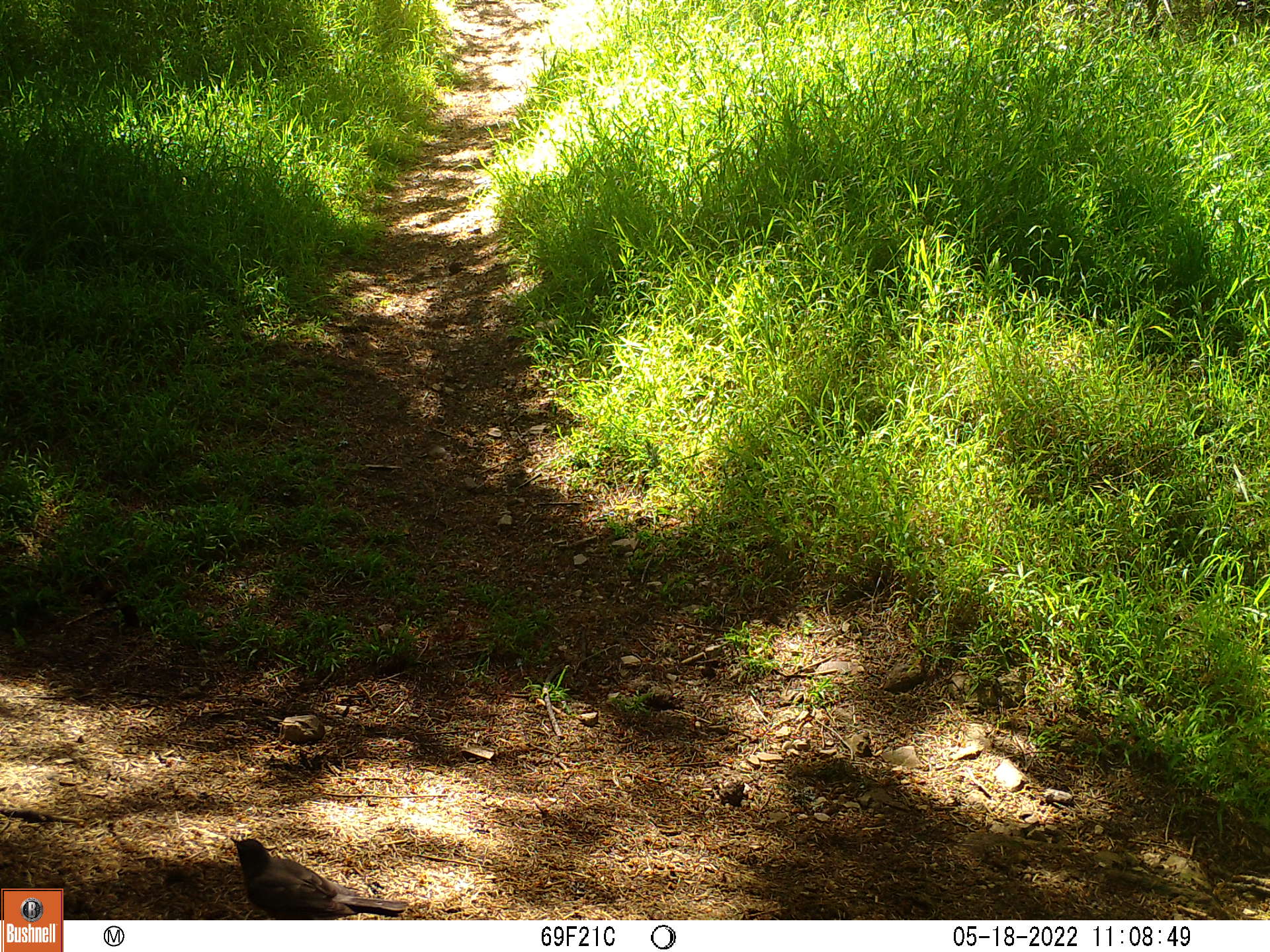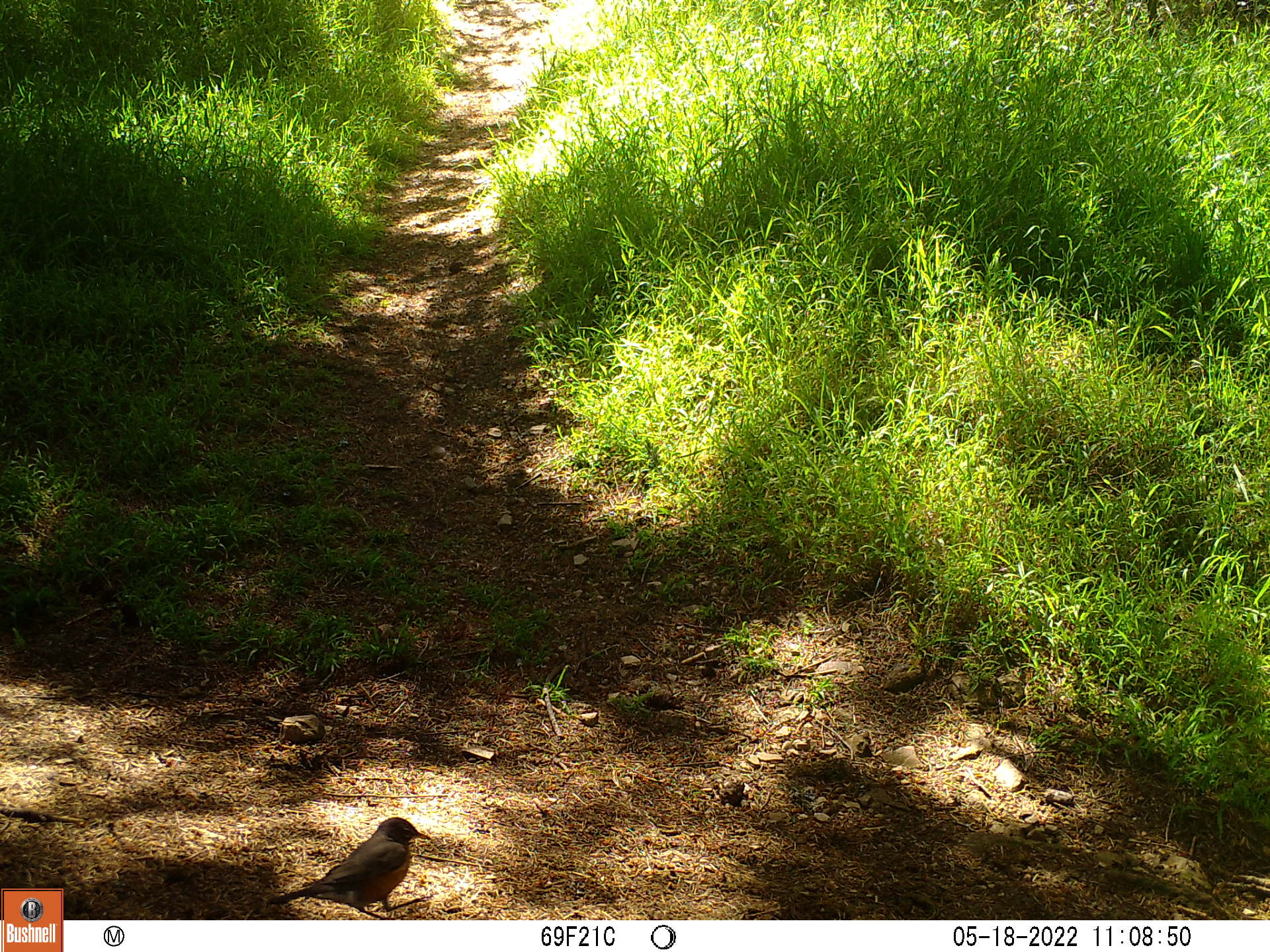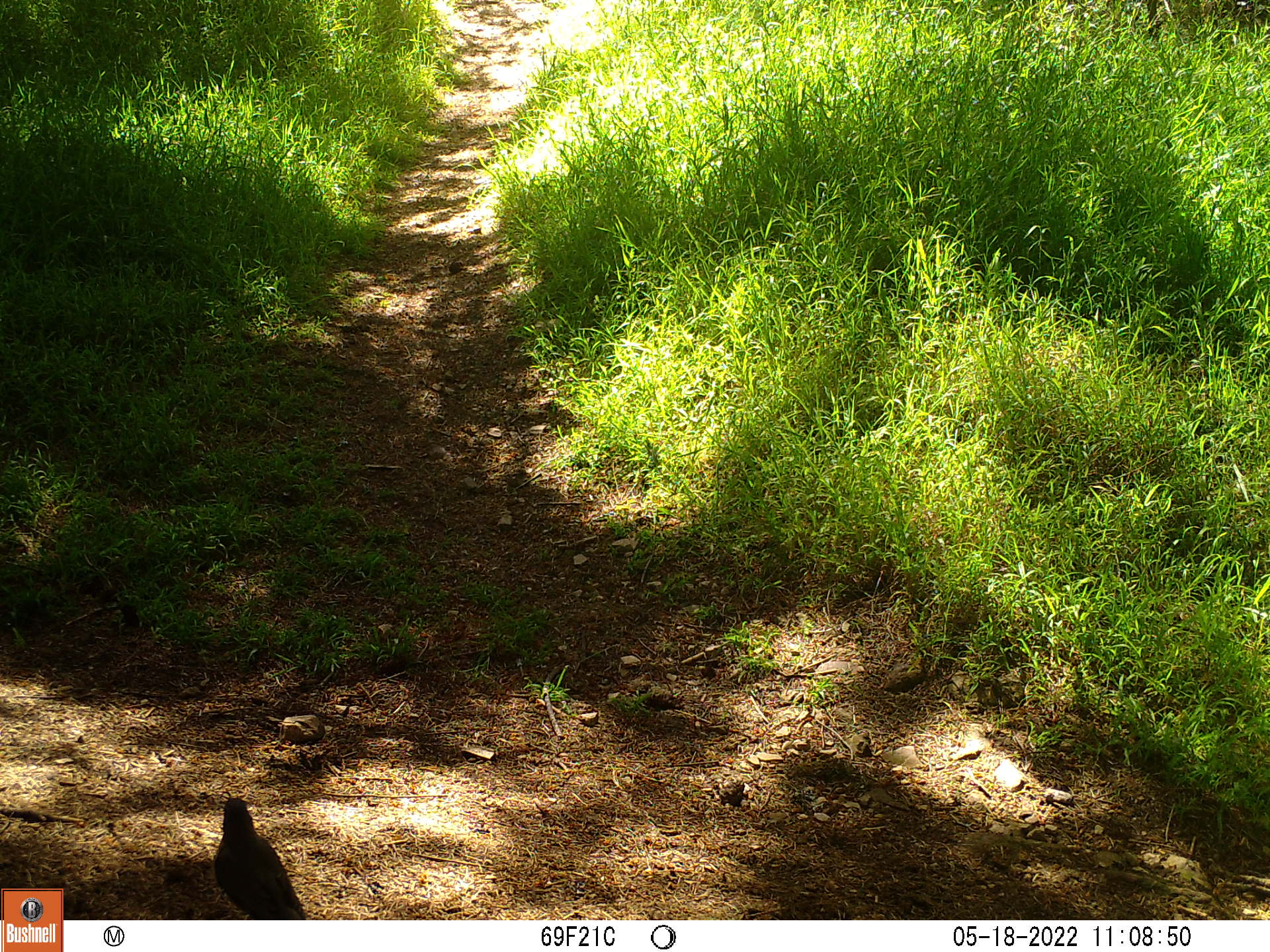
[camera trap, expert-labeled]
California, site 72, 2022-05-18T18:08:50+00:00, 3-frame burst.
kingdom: Animalia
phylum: Chordata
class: Aves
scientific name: Aves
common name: bird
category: unknown bird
Unknown bird (bird) (Aves).